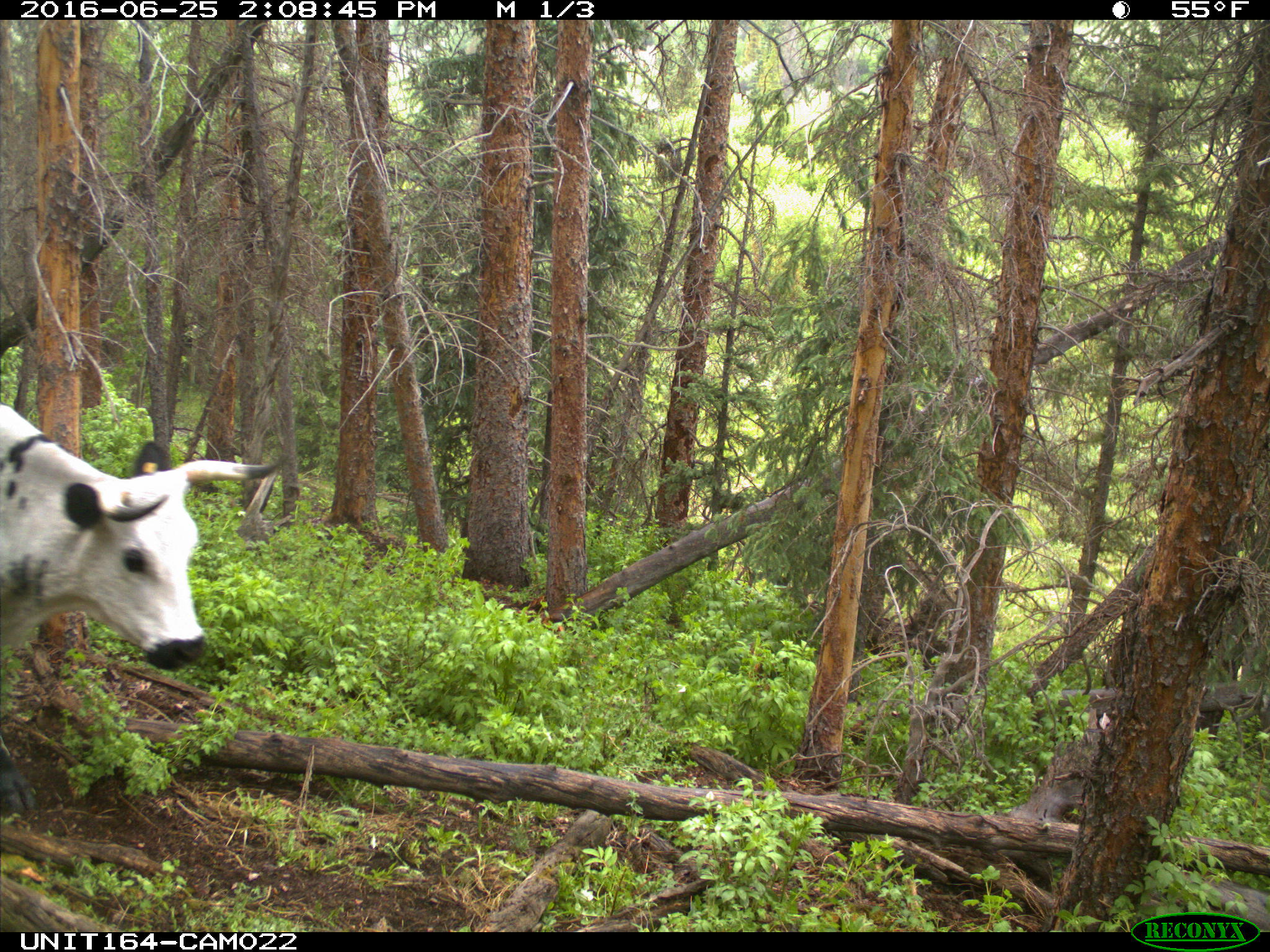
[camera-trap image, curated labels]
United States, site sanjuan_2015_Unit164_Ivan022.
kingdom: Animalia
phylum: Chordata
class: Mammalia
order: Artiodactyla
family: Bovidae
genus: Bos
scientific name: Bos taurus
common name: domestic cow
Bos taurus (domestic cow).